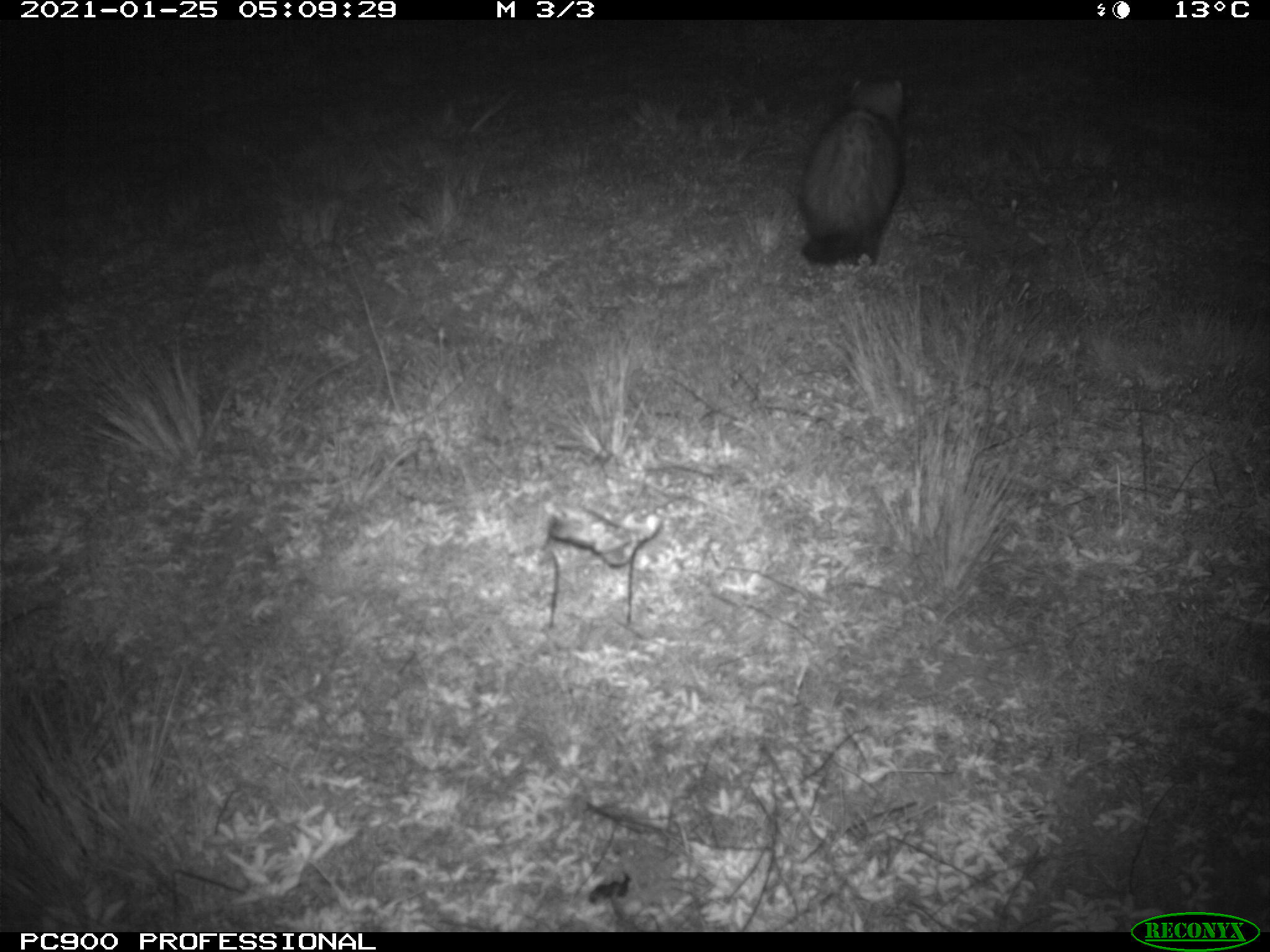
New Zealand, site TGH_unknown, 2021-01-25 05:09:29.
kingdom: Animalia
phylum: Chordata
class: Mammalia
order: Carnivora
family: Mustelidae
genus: Mustela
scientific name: Mustela furo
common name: ferret